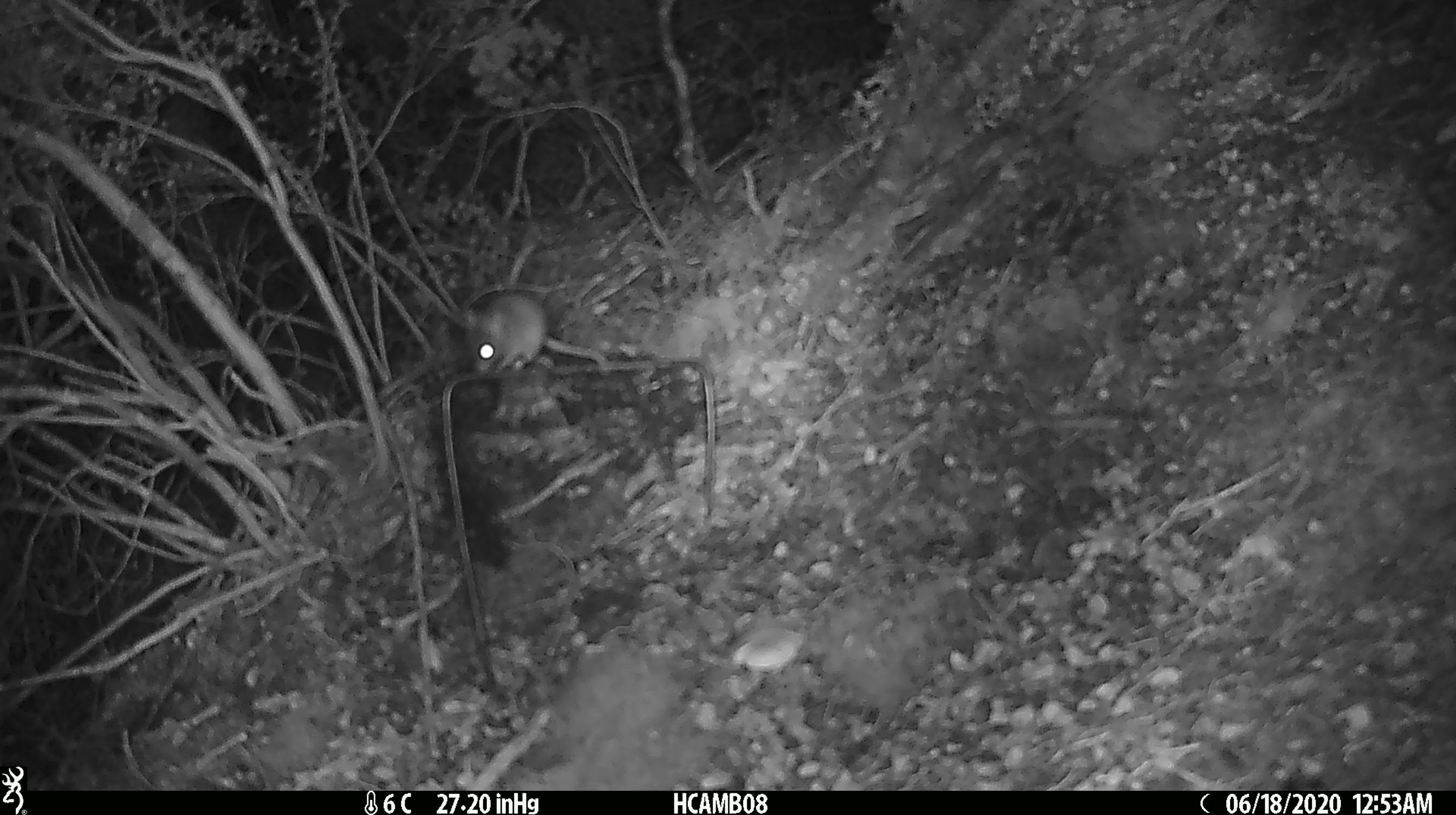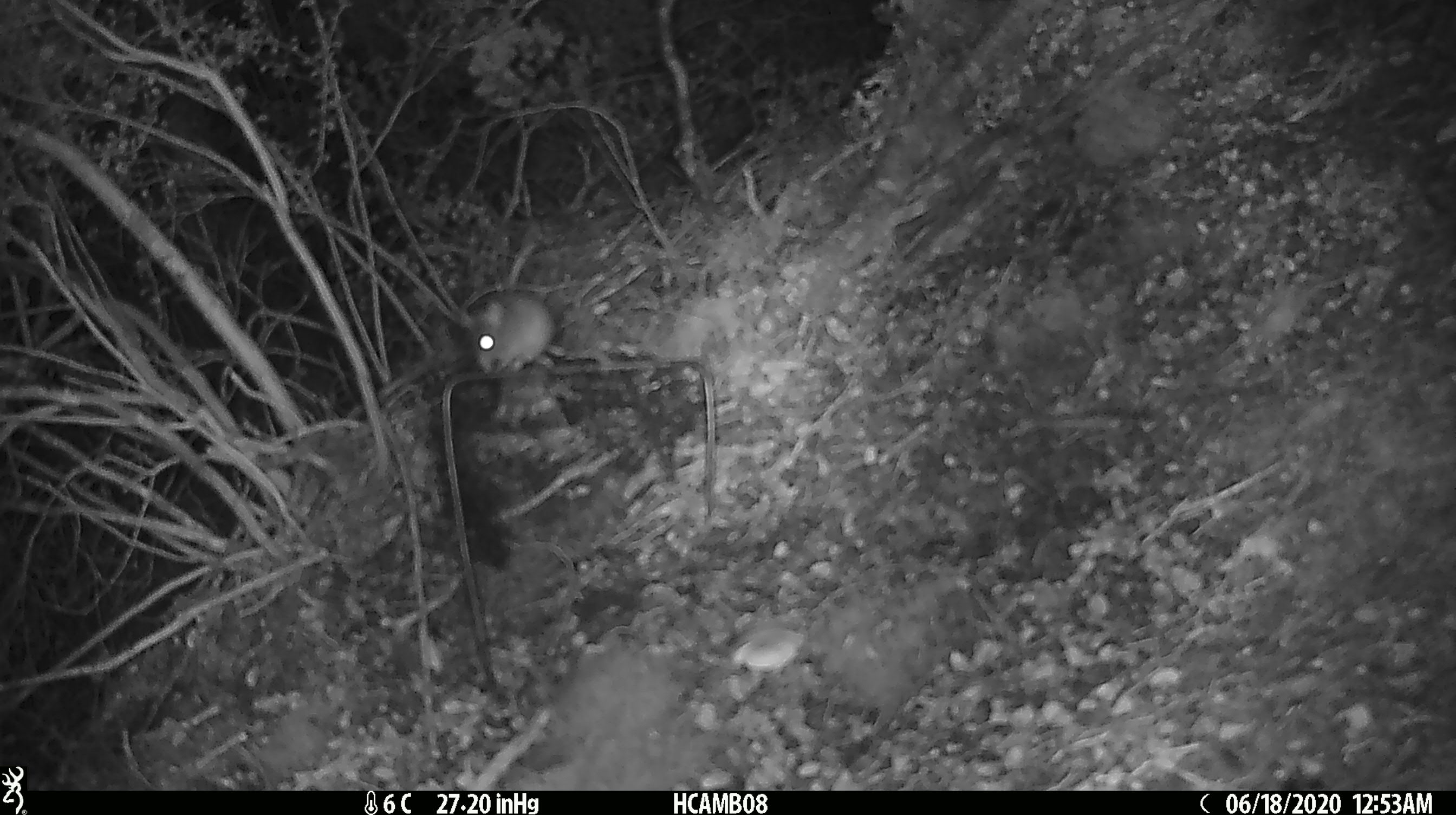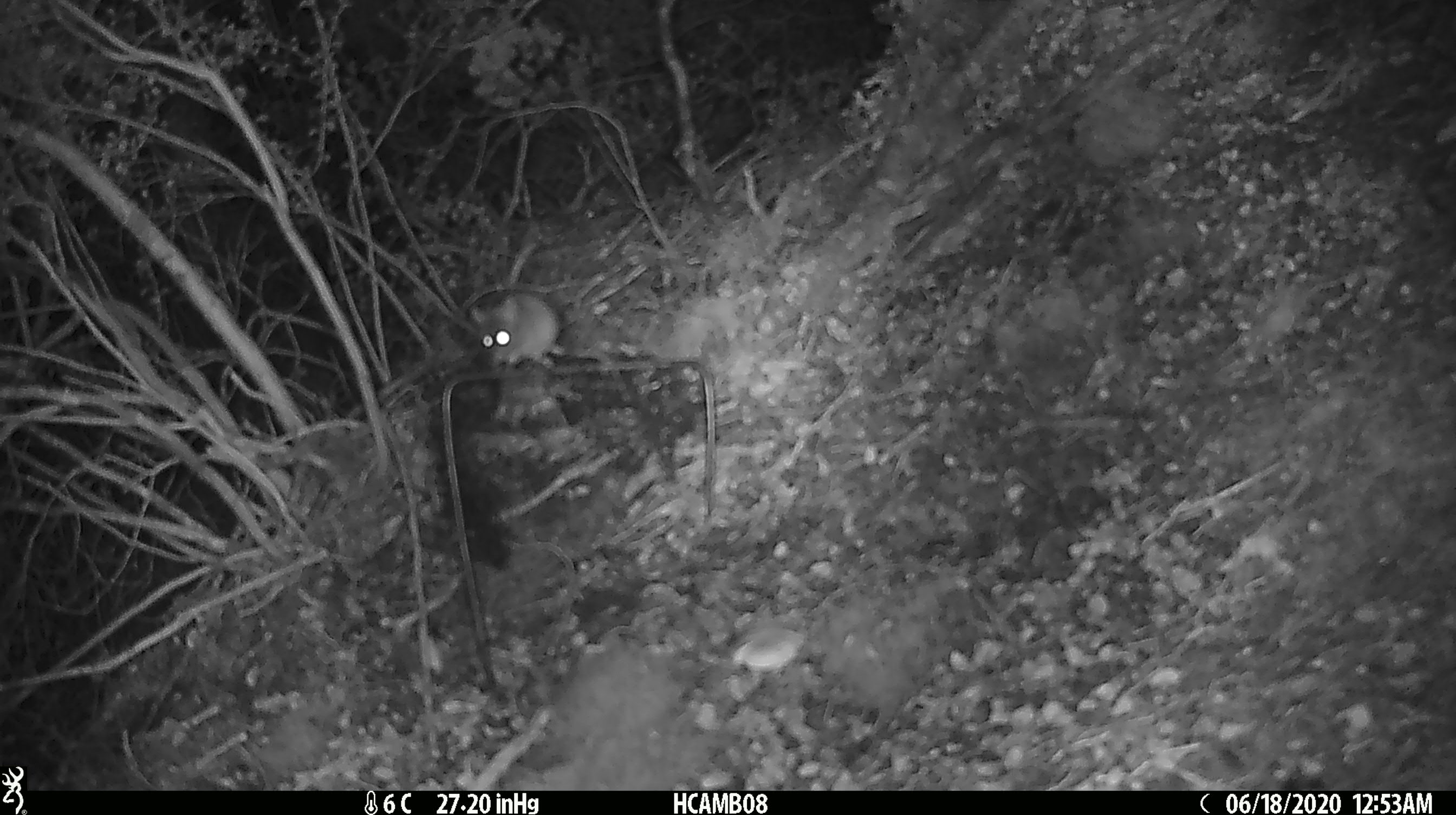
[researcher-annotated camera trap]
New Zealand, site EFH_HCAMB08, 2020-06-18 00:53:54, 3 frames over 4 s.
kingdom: Animalia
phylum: Chordata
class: Mammalia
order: Rodentia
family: Muridae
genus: Mus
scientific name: Mus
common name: mouse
Mouse (Mus).